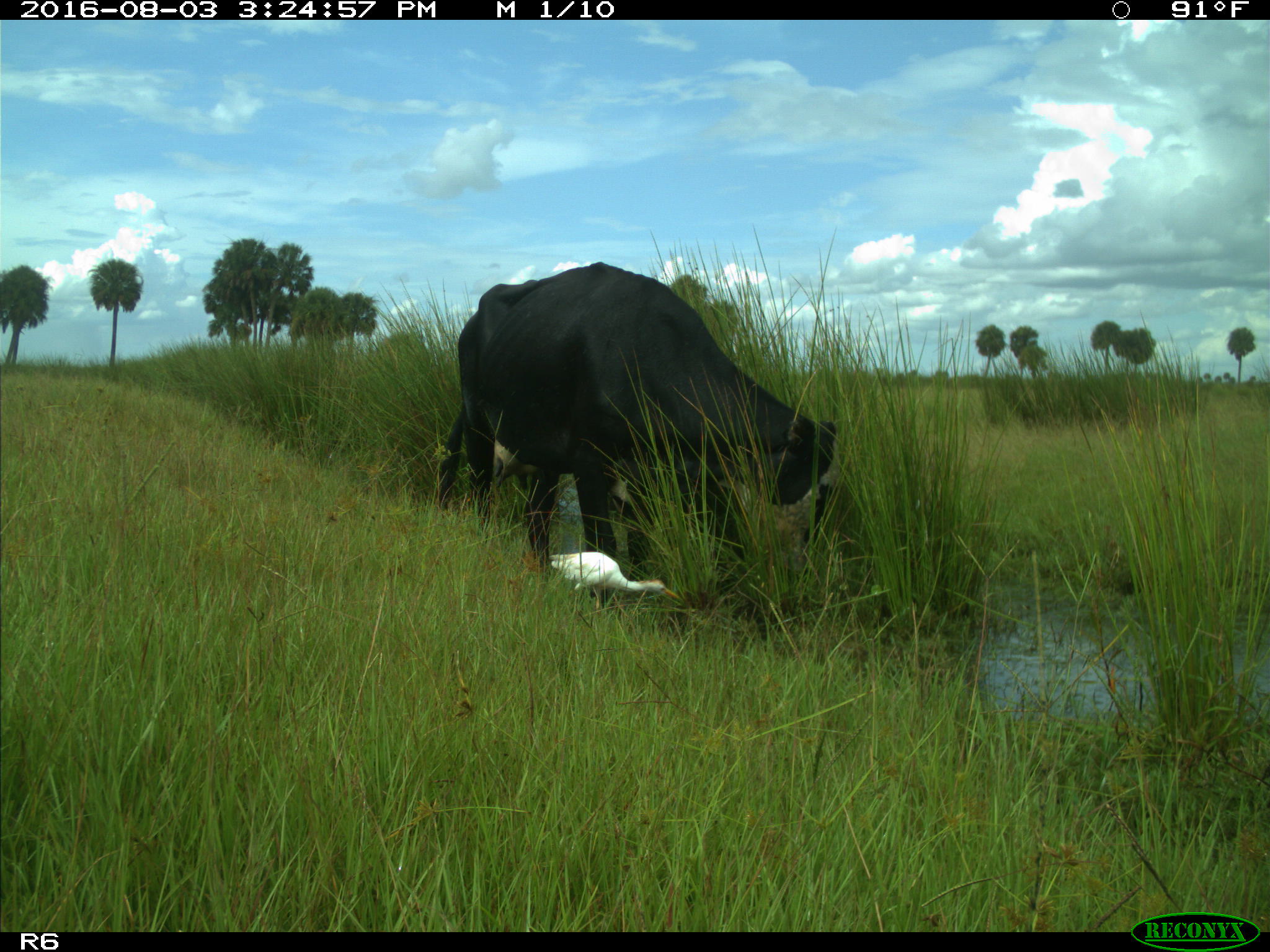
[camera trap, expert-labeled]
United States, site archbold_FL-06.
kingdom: Animalia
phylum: Chordata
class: Mammalia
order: Artiodactyla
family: Bovidae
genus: Bos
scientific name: Bos taurus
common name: domestic cow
Bos taurus (domestic cow).